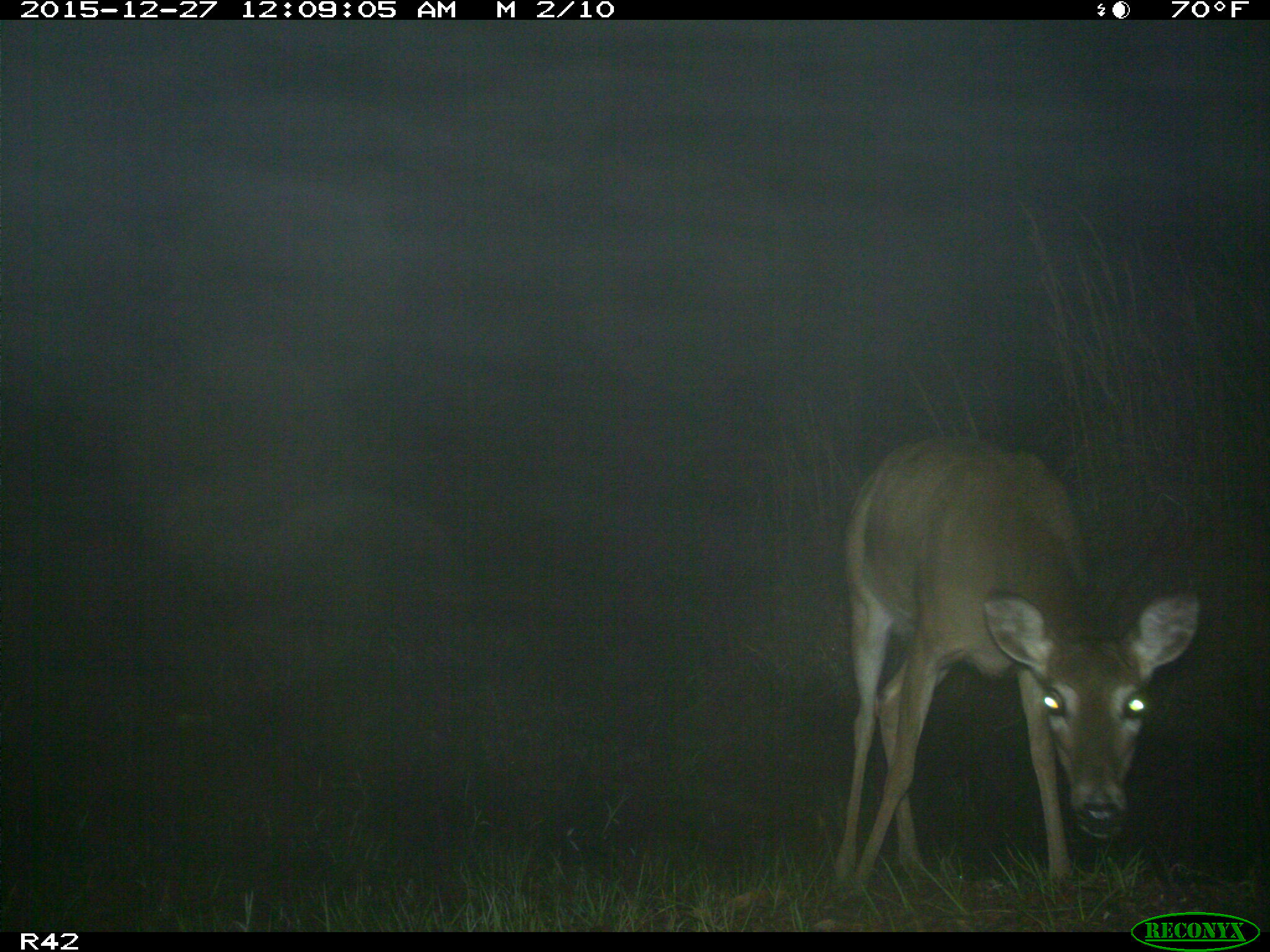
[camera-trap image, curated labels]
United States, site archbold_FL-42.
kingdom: Animalia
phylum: Chordata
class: Mammalia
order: Artiodactyla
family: Cervidae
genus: Odocoileus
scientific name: Odocoileus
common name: deer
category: unidentified deer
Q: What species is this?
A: Unidentified deer (deer) (Odocoileus).